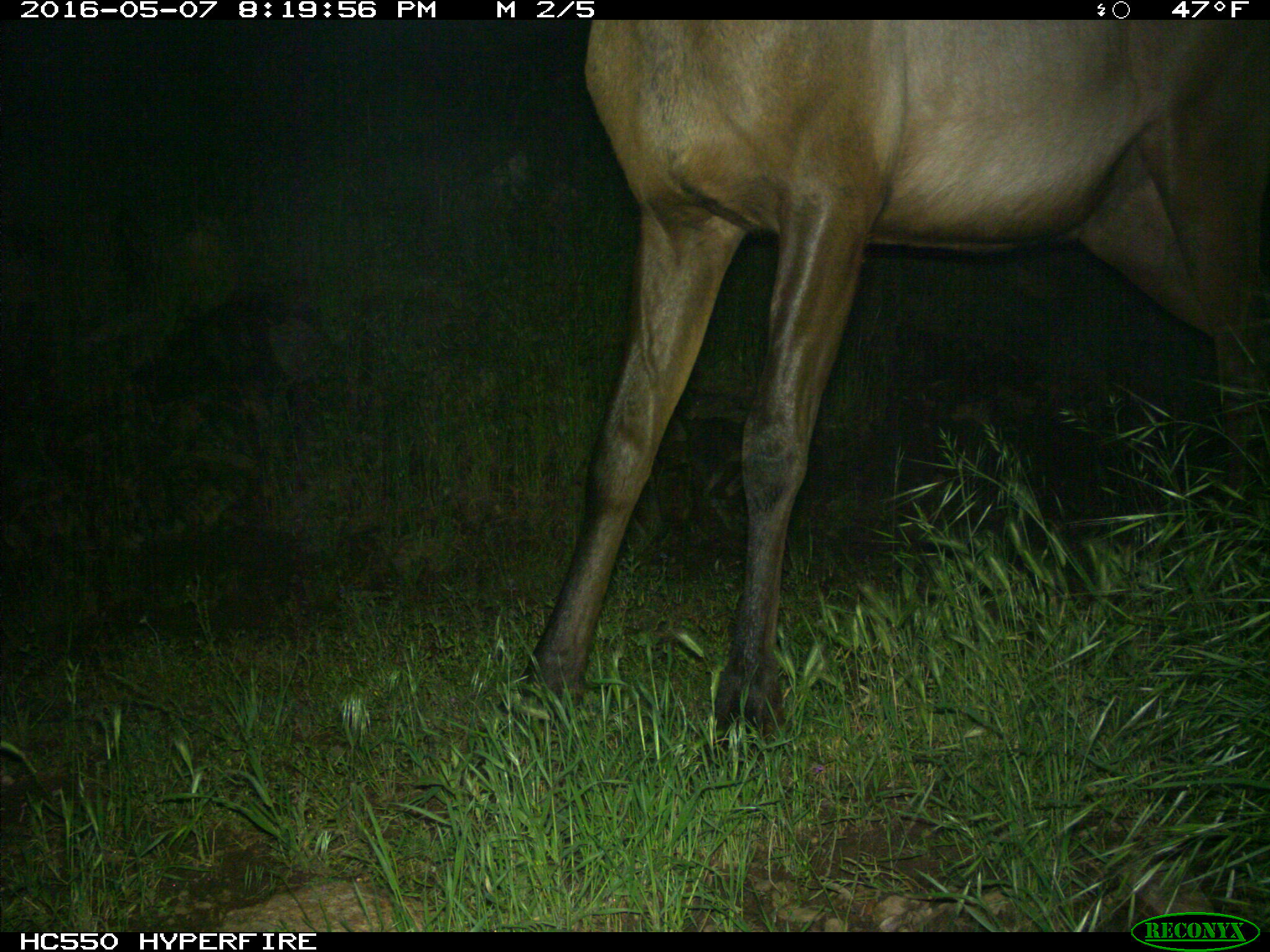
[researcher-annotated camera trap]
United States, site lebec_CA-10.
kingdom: Animalia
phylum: Chordata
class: Mammalia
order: Artiodactyla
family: Cervidae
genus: Cervus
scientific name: Cervus canadensis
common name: elk